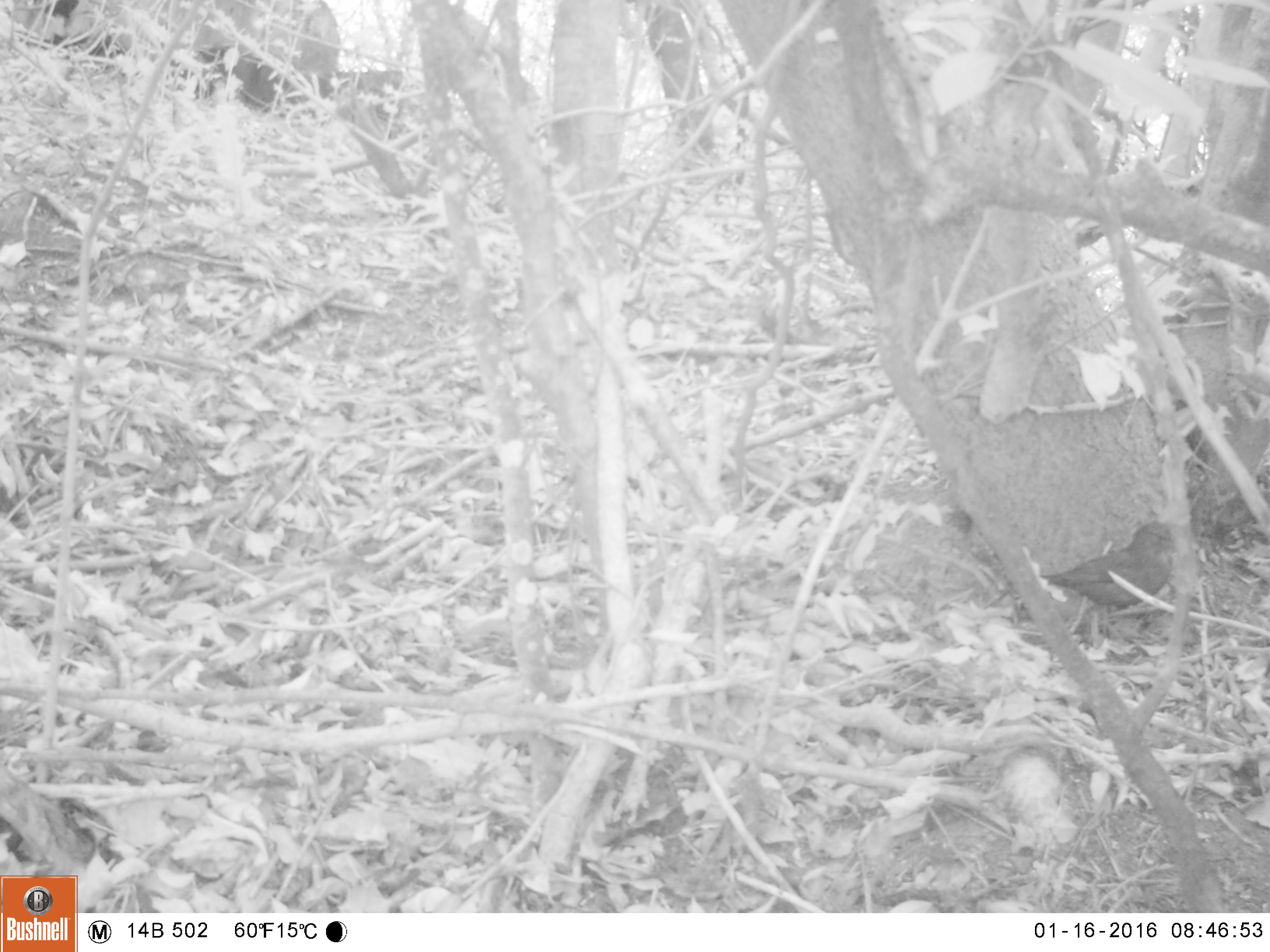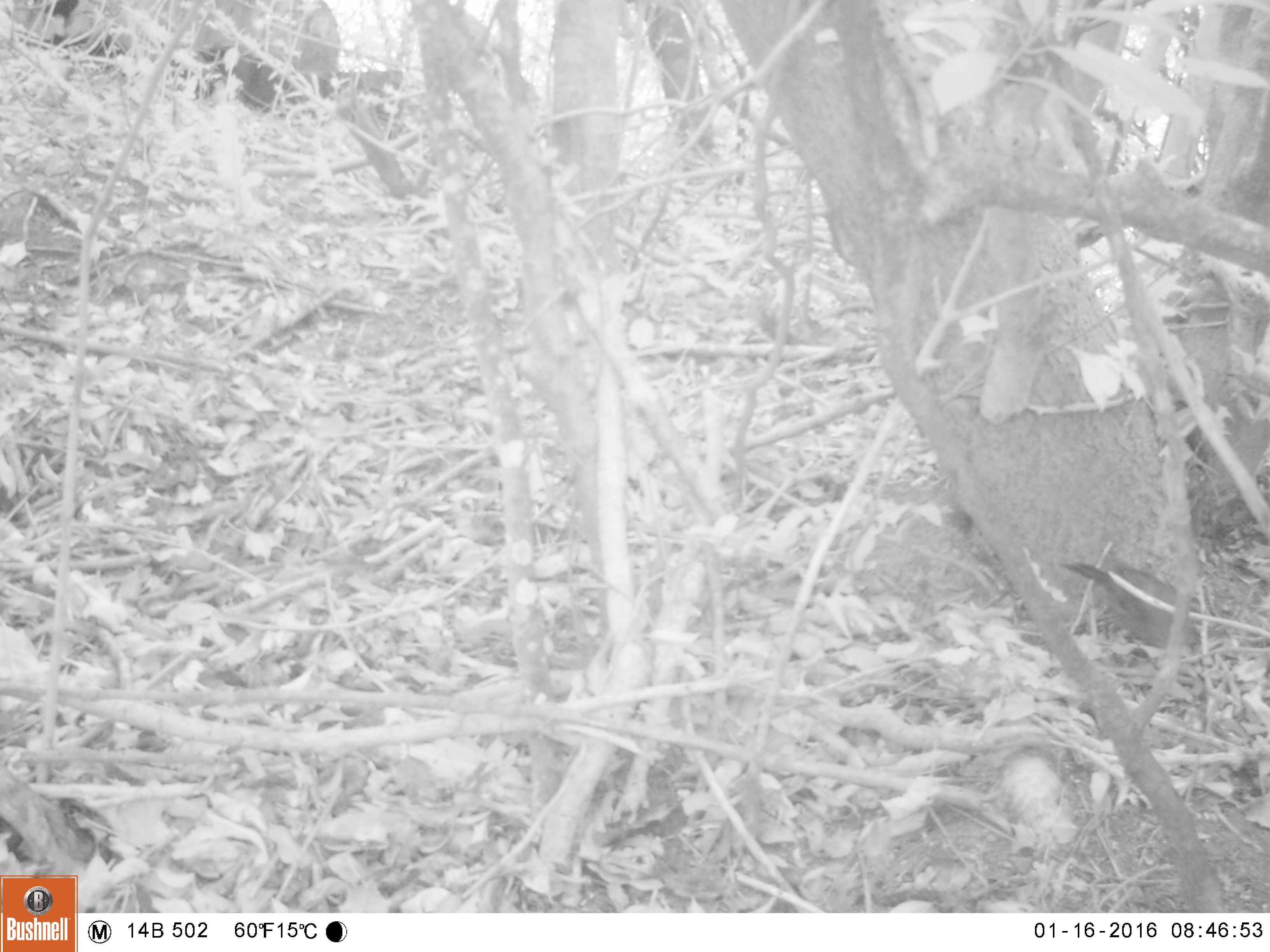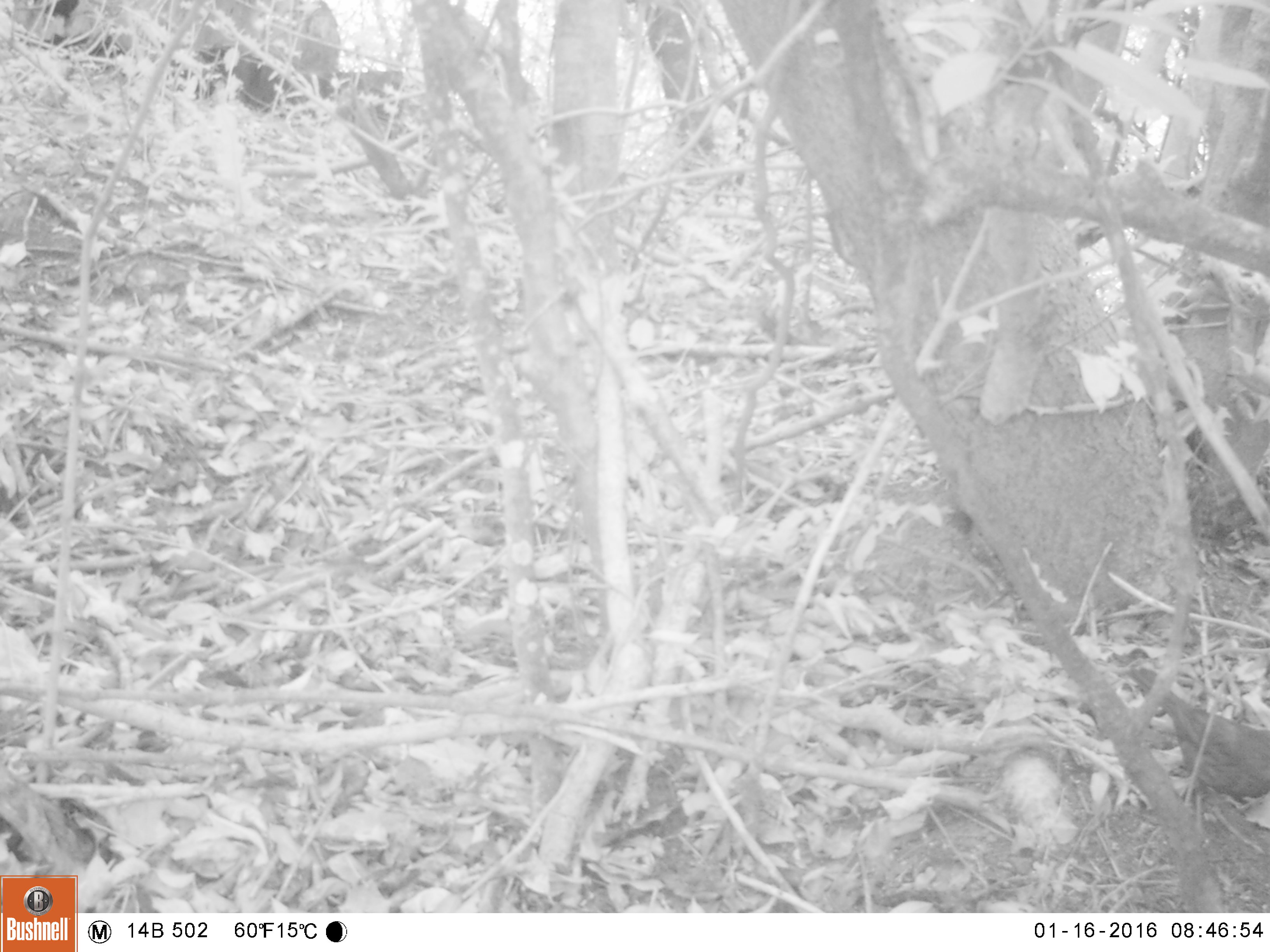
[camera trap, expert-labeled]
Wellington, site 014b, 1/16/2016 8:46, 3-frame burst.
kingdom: Animalia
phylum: Chordata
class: Aves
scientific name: Aves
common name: bird